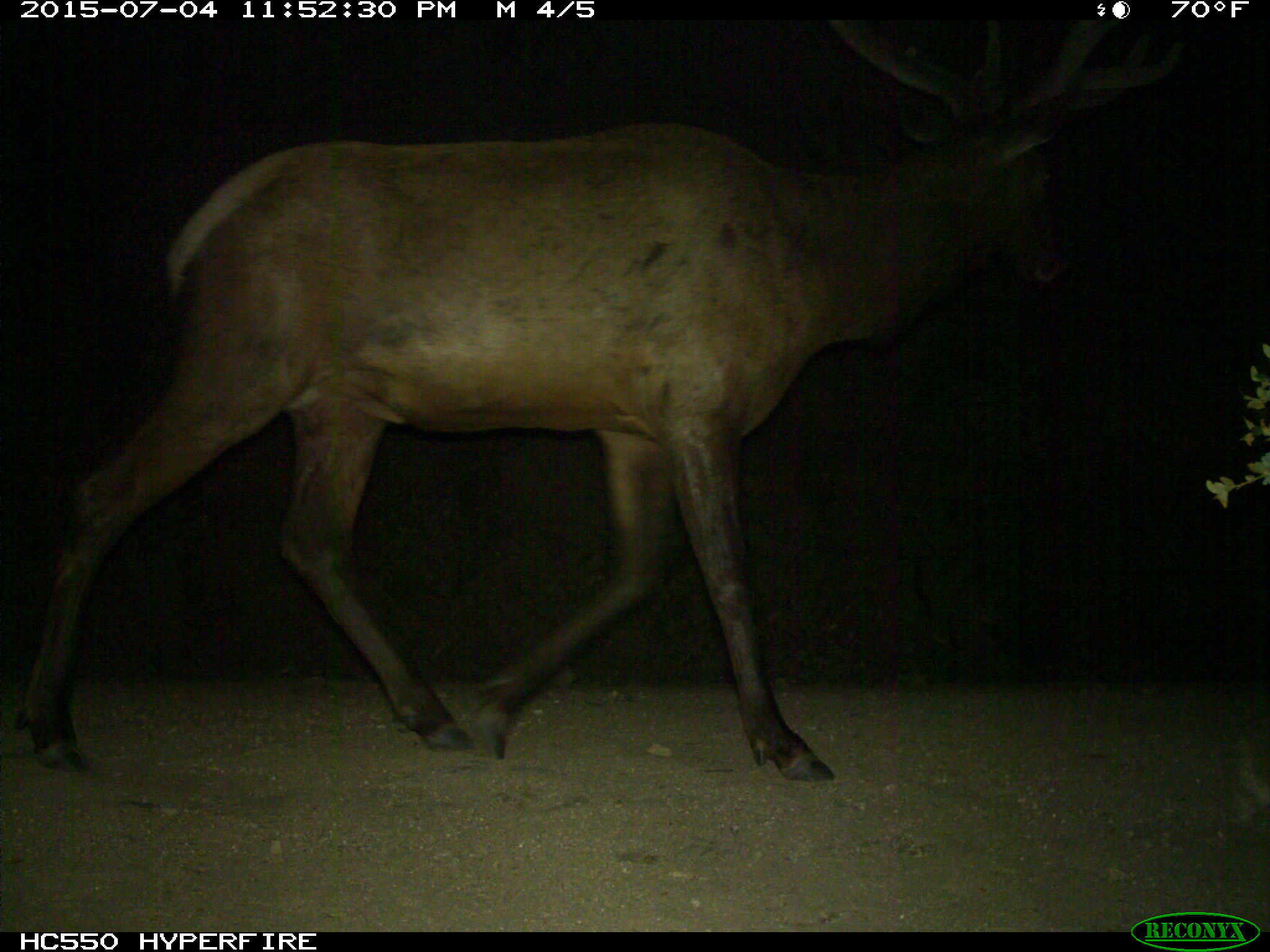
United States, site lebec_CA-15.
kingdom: Animalia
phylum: Chordata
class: Mammalia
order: Artiodactyla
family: Cervidae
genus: Cervus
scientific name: Cervus canadensis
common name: elk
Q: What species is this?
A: Cervus canadensis (elk).